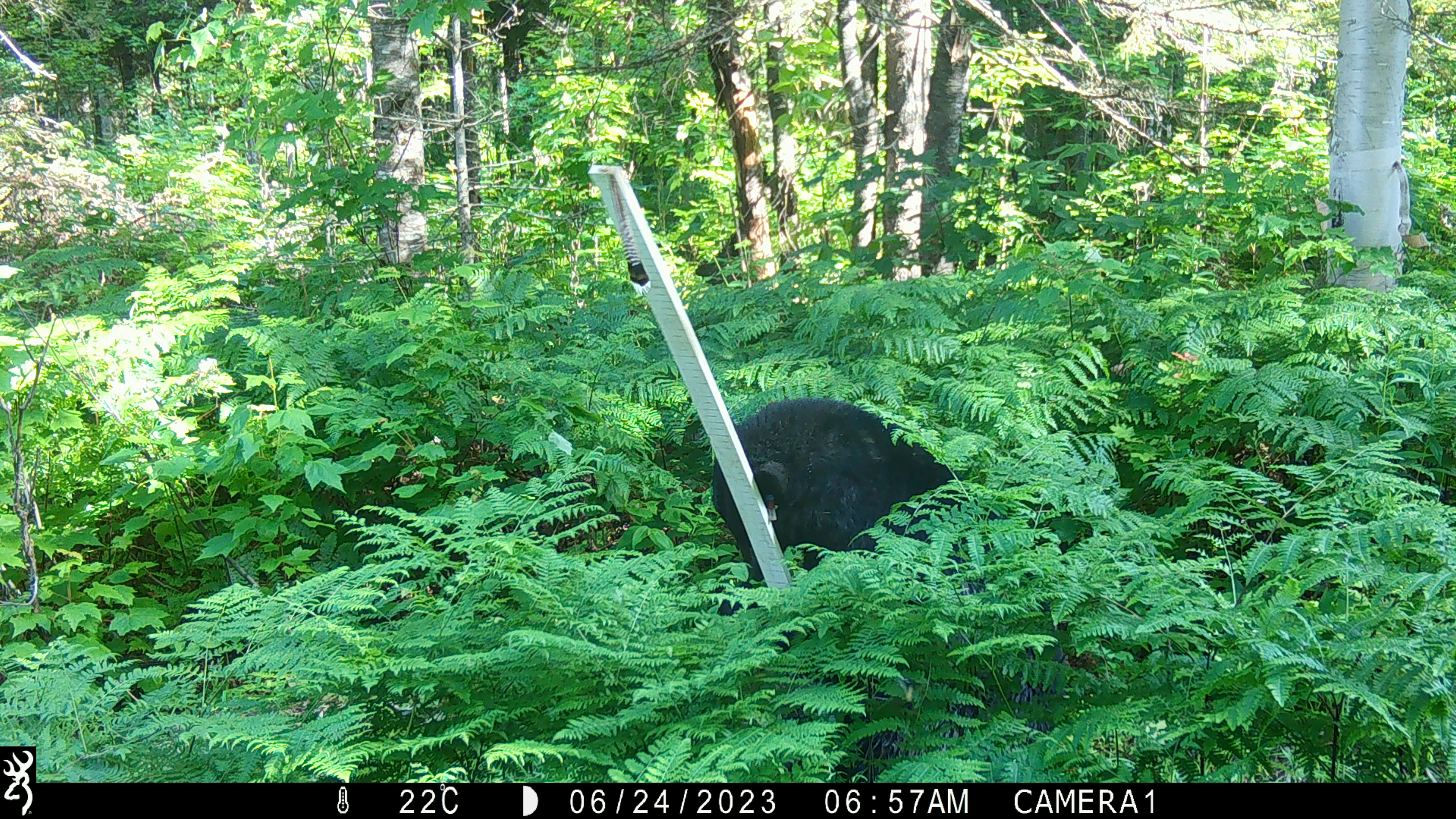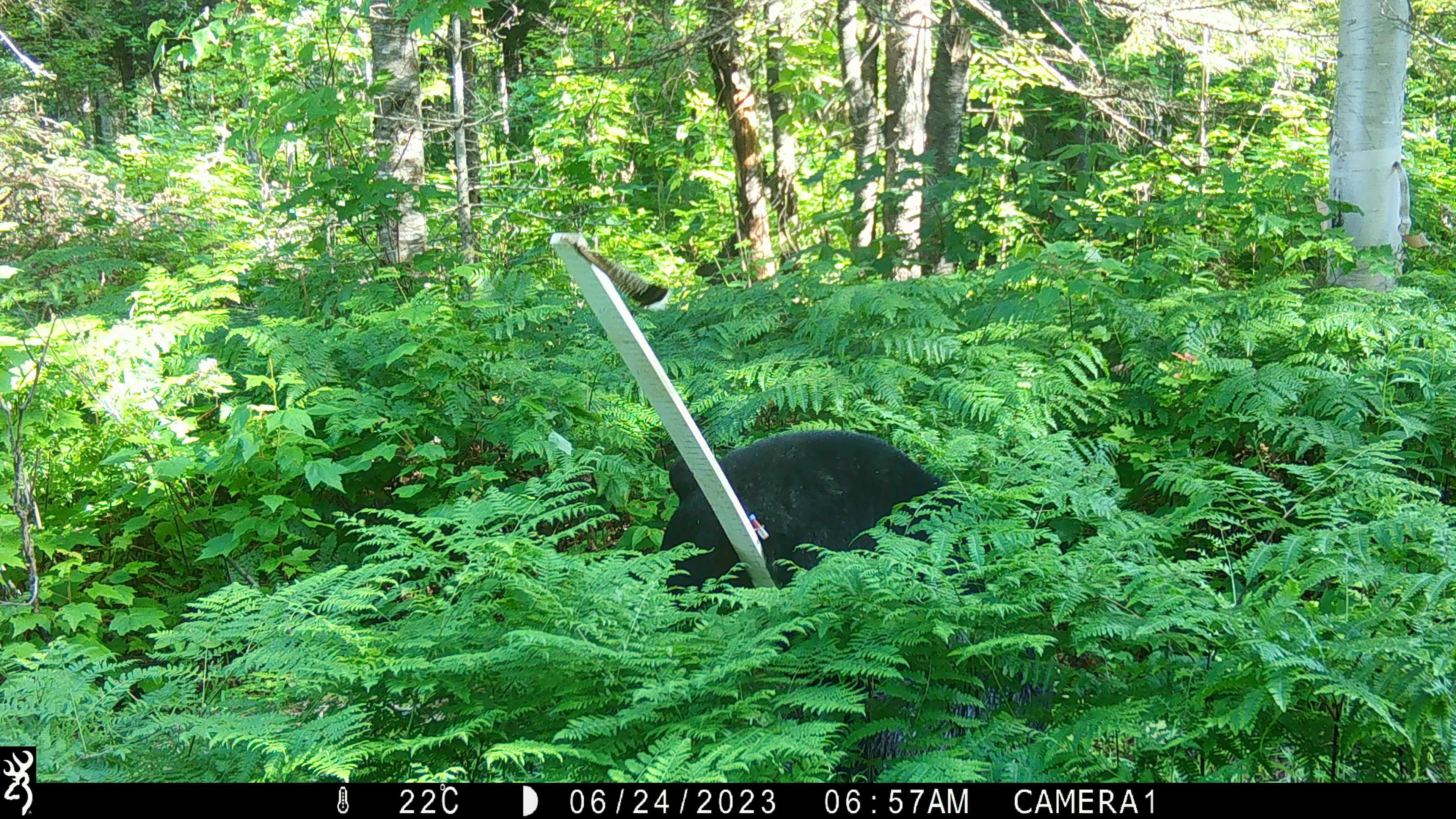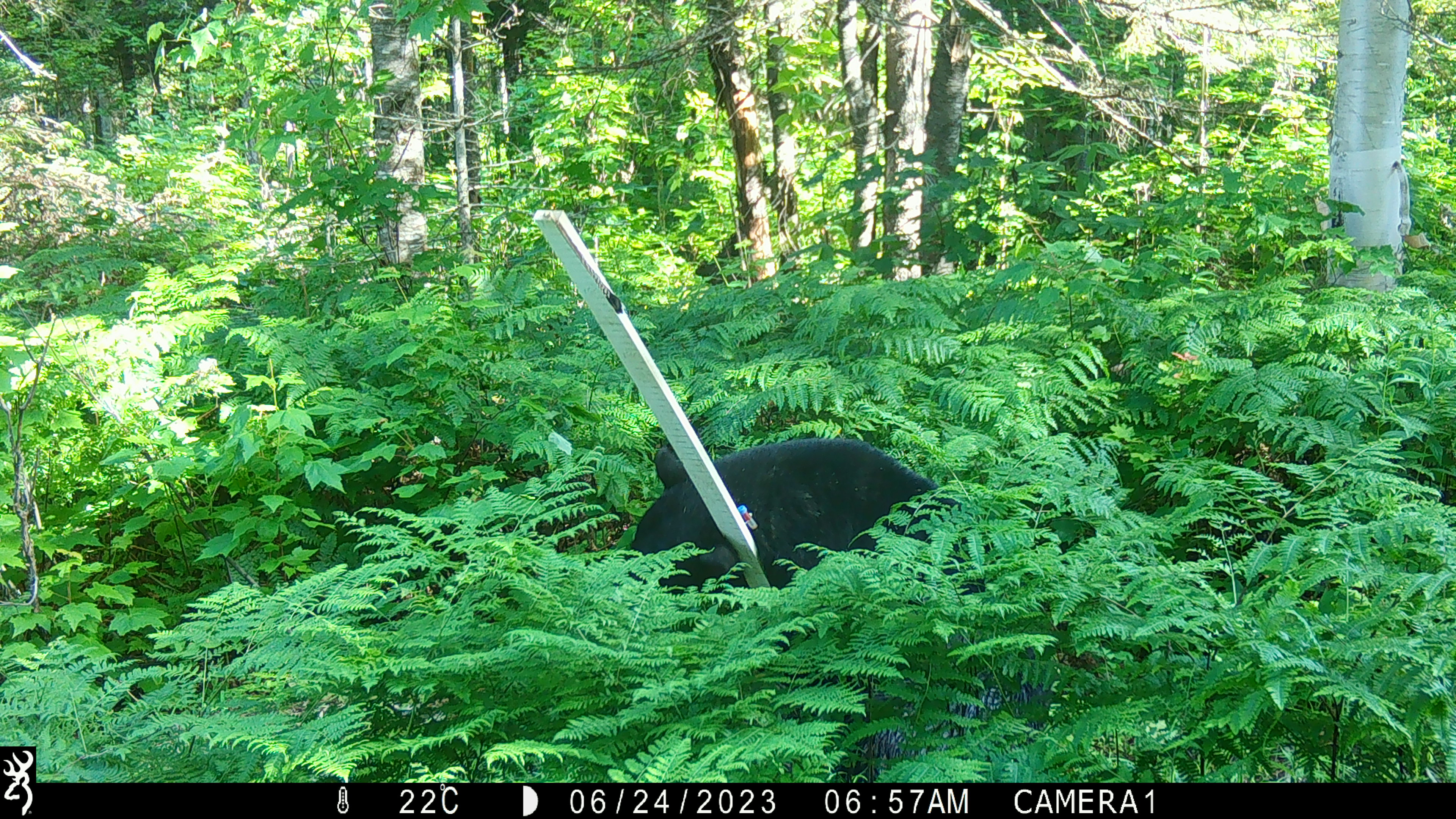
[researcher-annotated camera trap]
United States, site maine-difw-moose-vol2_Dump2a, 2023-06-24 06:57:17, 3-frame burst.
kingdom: Animalia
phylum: Chordata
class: Mammalia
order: Carnivora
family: Ursidae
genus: Ursus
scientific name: Ursus americanus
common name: black bear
Black bear (Ursus americanus).